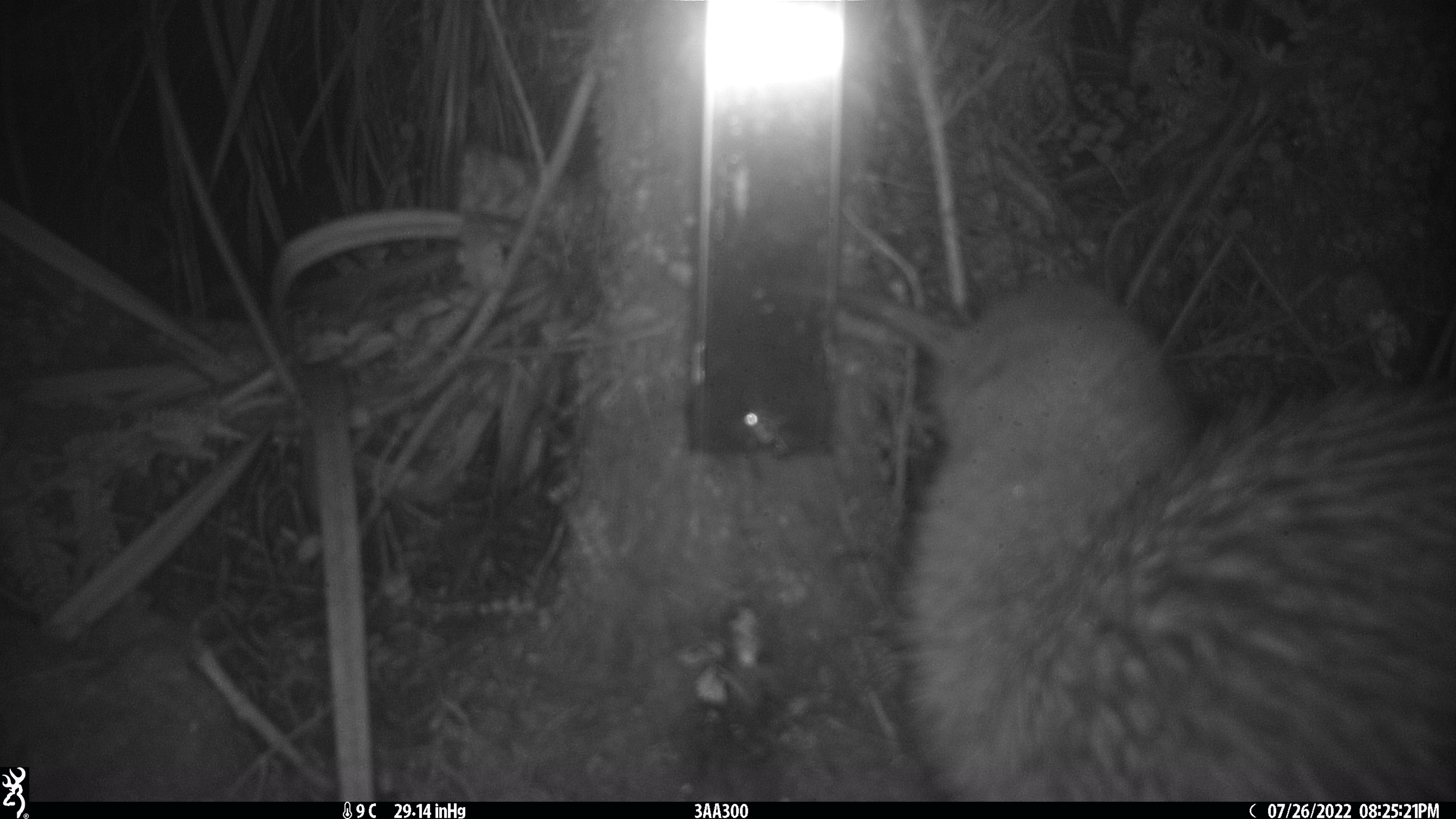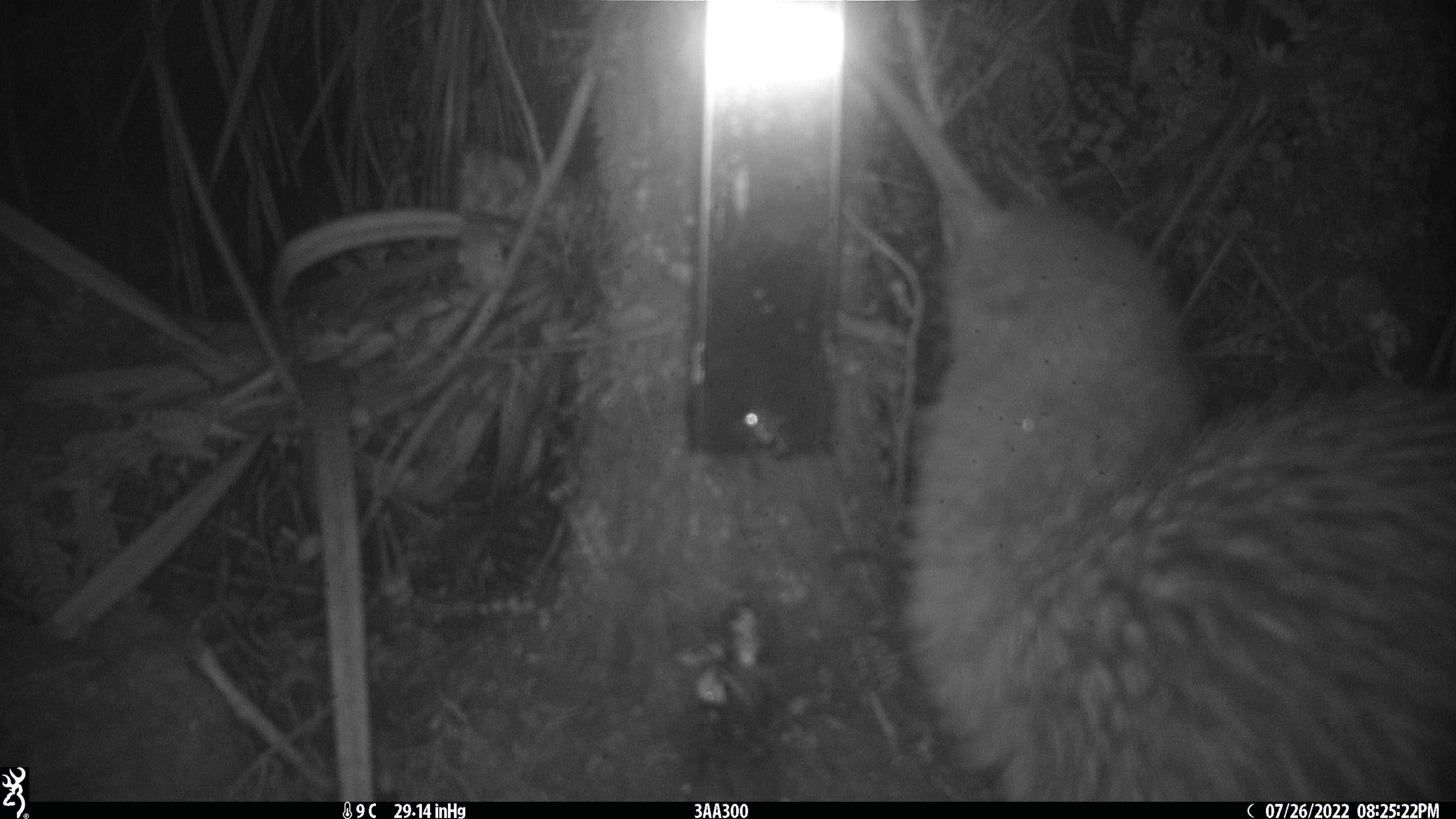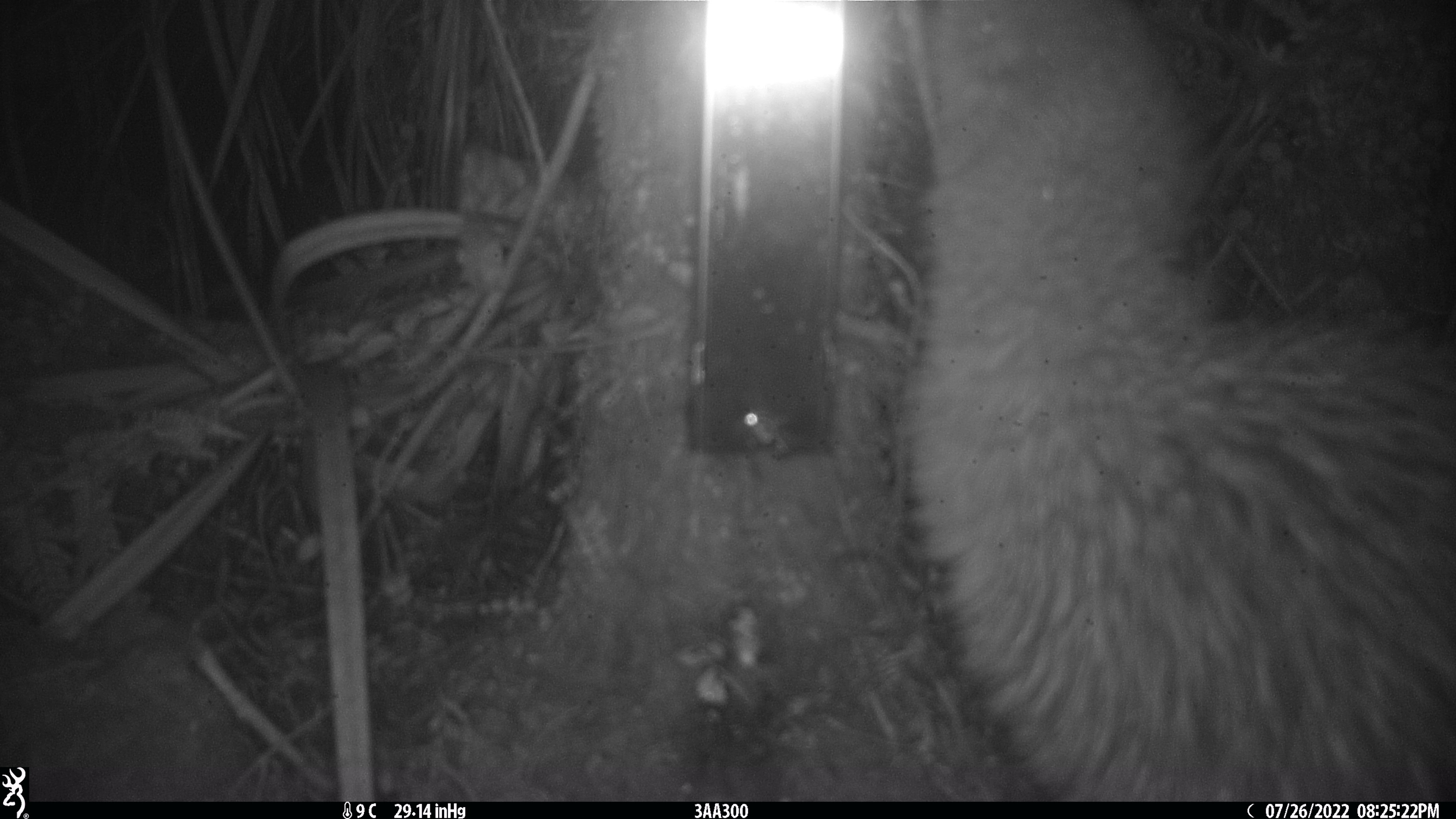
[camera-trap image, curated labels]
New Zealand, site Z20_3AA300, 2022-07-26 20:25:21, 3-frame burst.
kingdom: Animalia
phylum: Chordata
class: Aves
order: Apterygiformes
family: Apterygidae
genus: Apteryx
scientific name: Apteryx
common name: kiwi